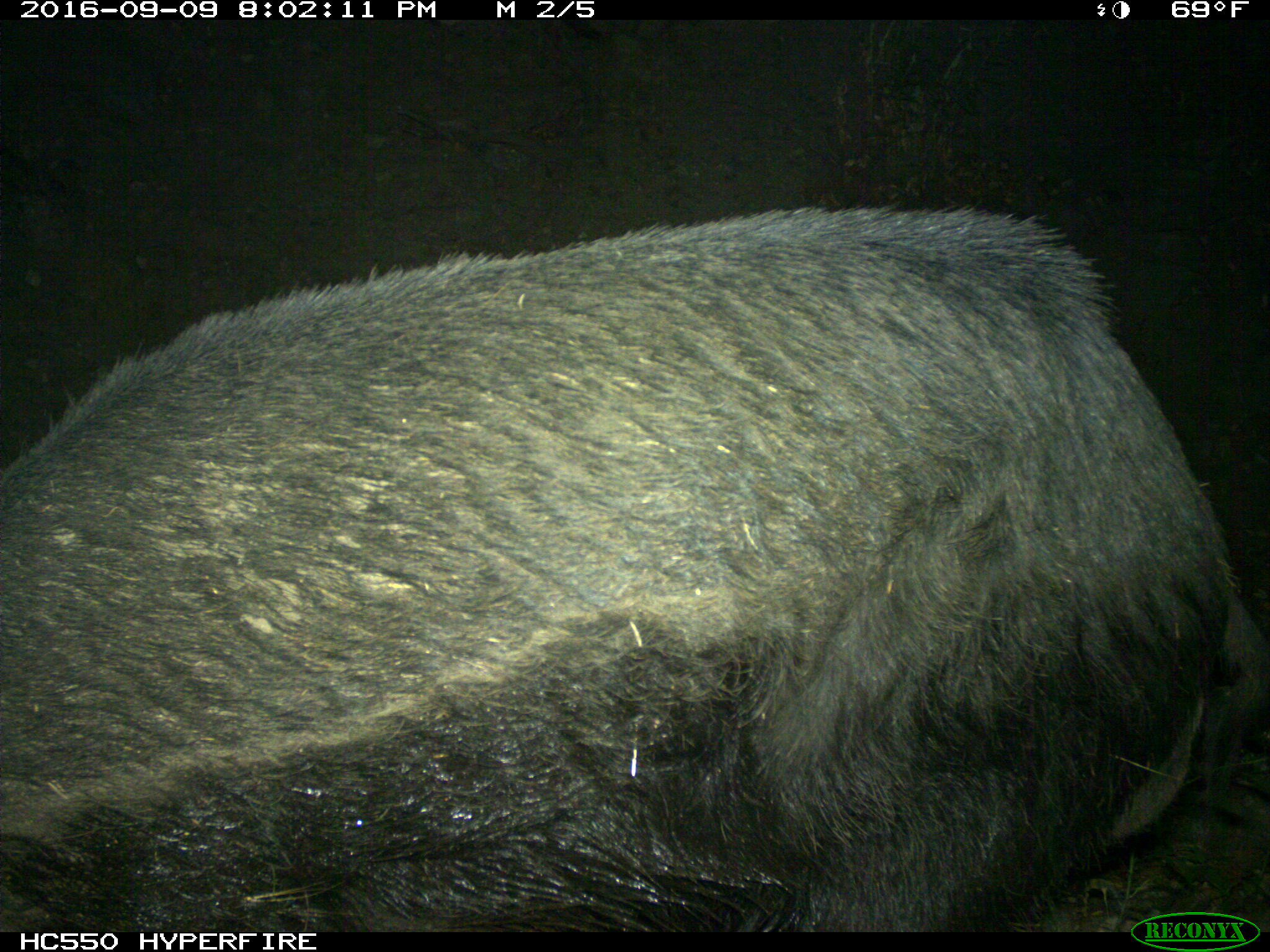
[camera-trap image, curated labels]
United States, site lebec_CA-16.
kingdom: Animalia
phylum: Chordata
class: Mammalia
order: Artiodactyla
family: Suidae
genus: Sus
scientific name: Sus scrofa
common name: wild boar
Sus scrofa (wild boar).